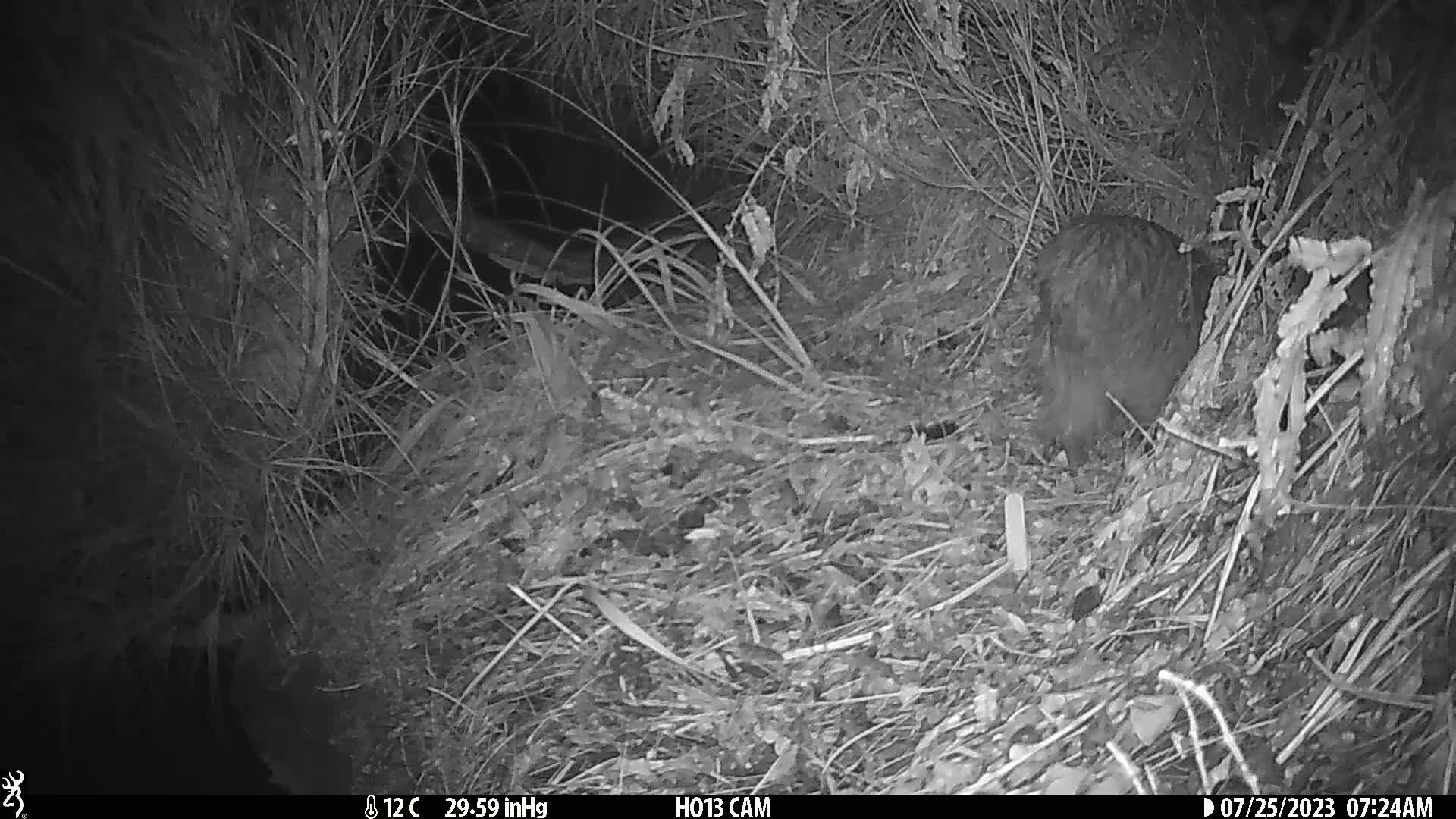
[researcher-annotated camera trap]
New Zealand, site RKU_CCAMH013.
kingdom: Animalia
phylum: Chordata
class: Aves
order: Apterygiformes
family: Apterygidae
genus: Apteryx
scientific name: Apteryx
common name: kiwi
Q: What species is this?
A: Kiwi (Apteryx).